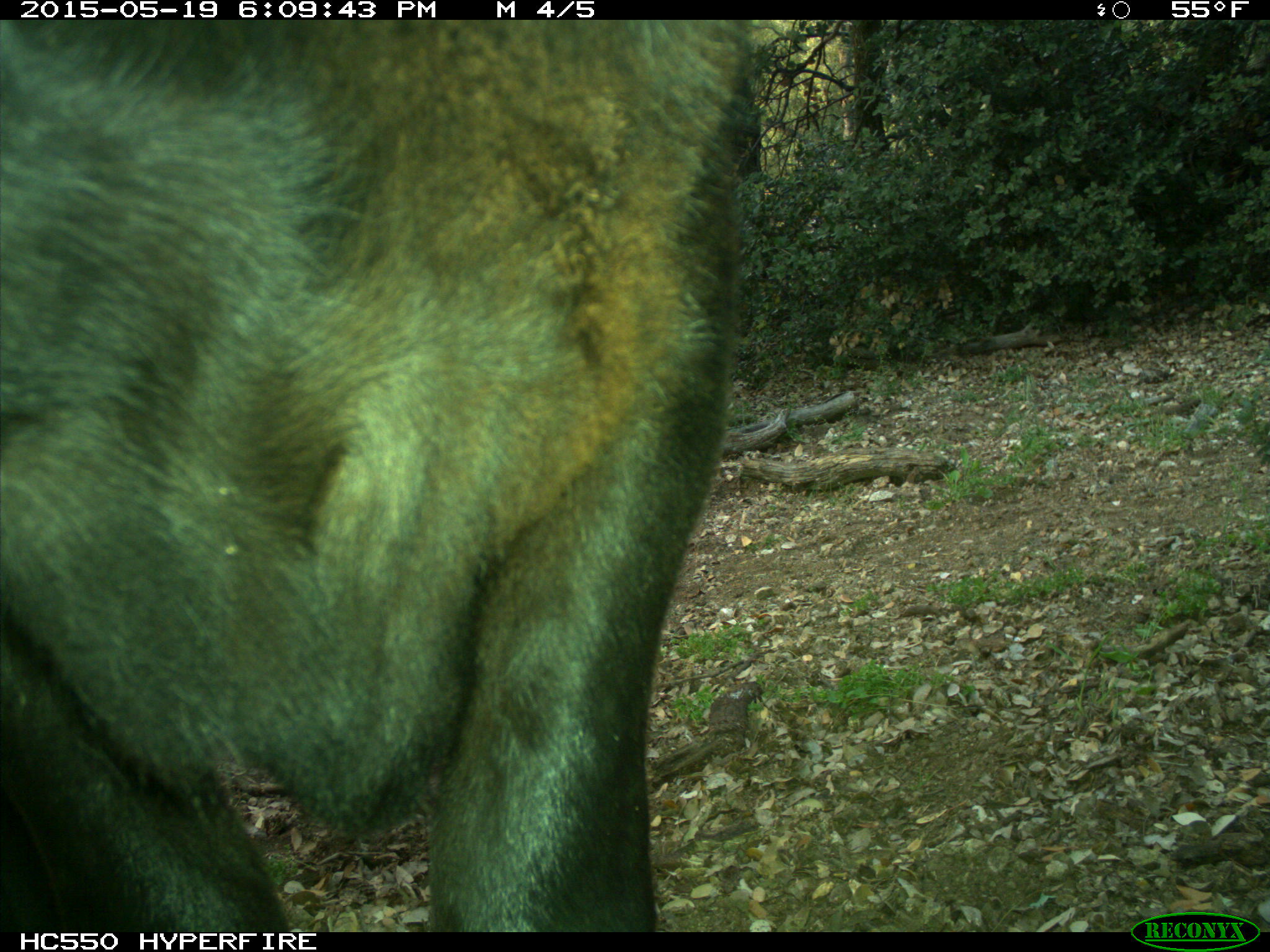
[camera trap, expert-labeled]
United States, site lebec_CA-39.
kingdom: Animalia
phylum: Chordata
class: Mammalia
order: Artiodactyla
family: Bovidae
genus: Bos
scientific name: Bos taurus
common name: domestic cow